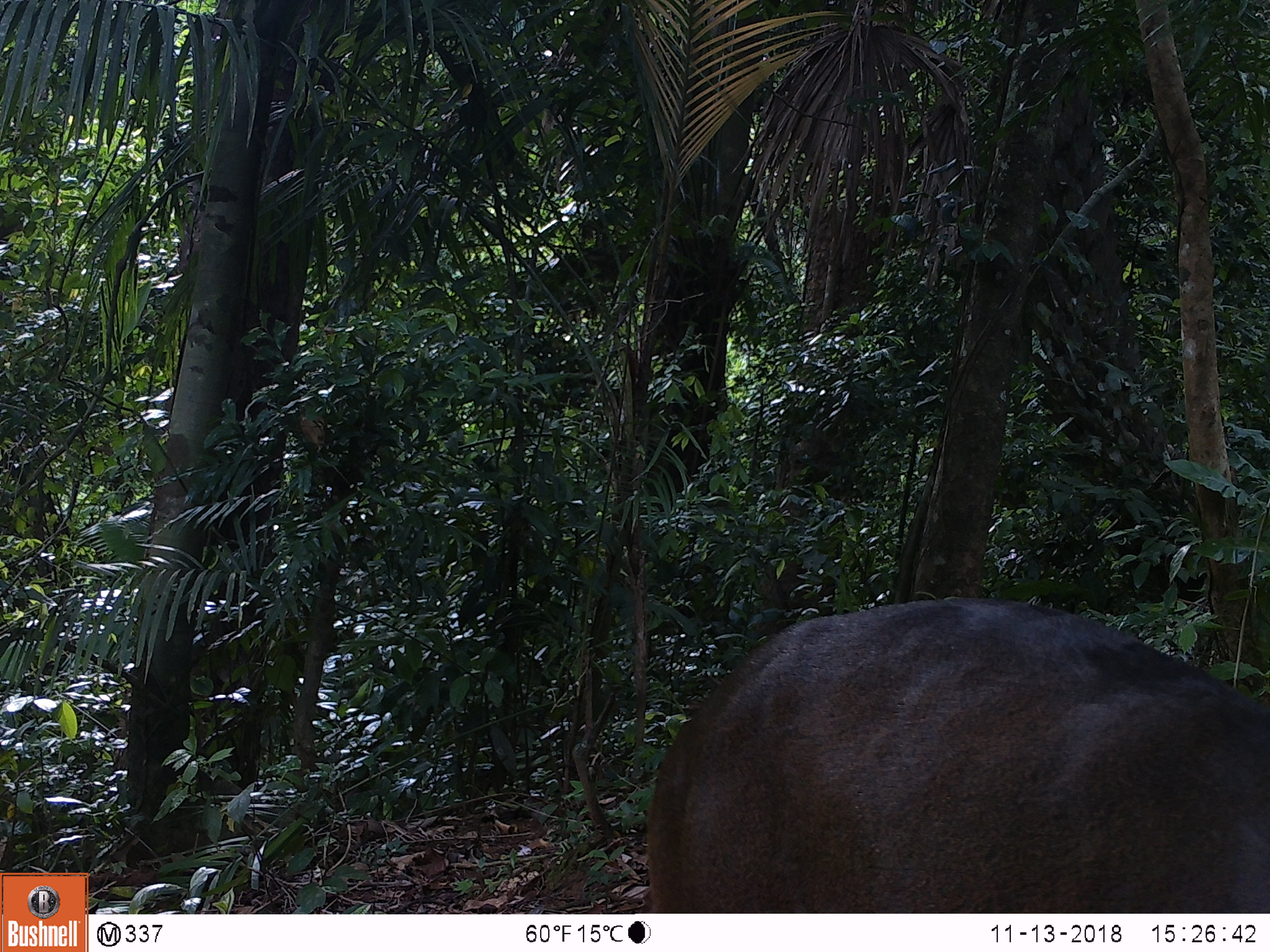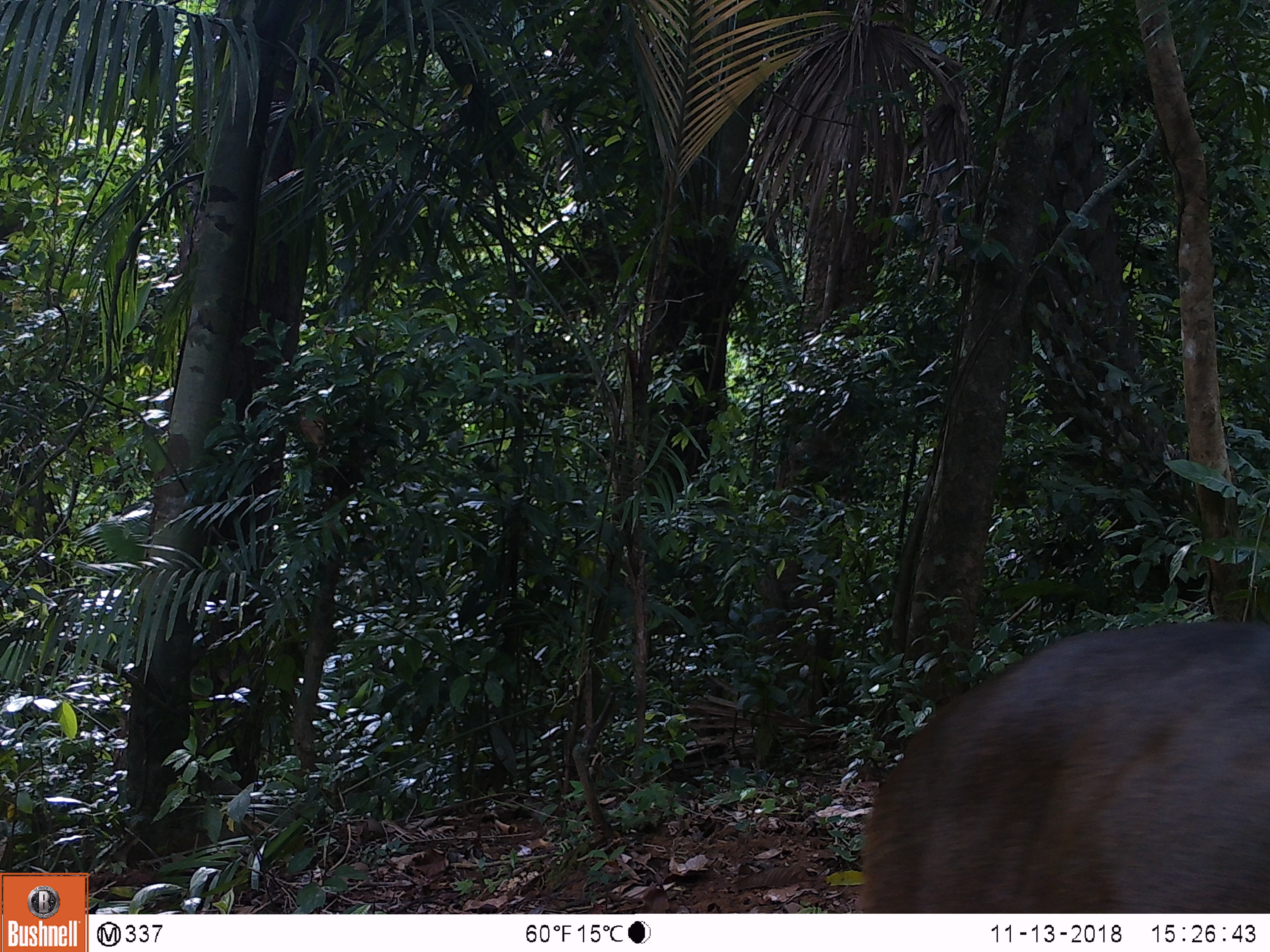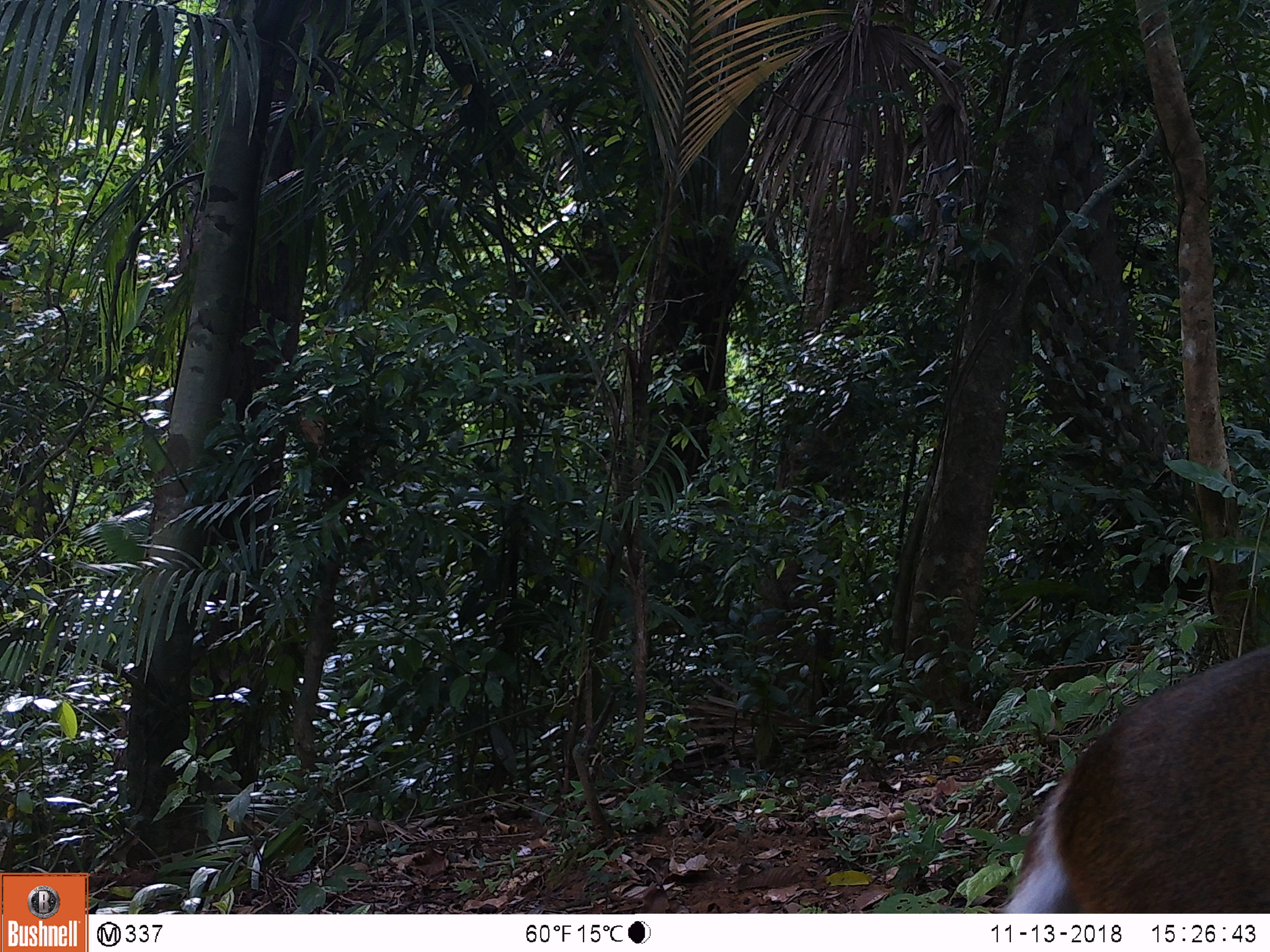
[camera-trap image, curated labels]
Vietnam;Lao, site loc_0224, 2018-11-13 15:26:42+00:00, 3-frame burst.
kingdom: Animalia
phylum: Chordata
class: Mammalia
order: Artiodactyla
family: Cervidae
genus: Muntiacus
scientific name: Muntiacus vuquangensis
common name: large-antlered muntjac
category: large antlered muntjac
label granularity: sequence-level